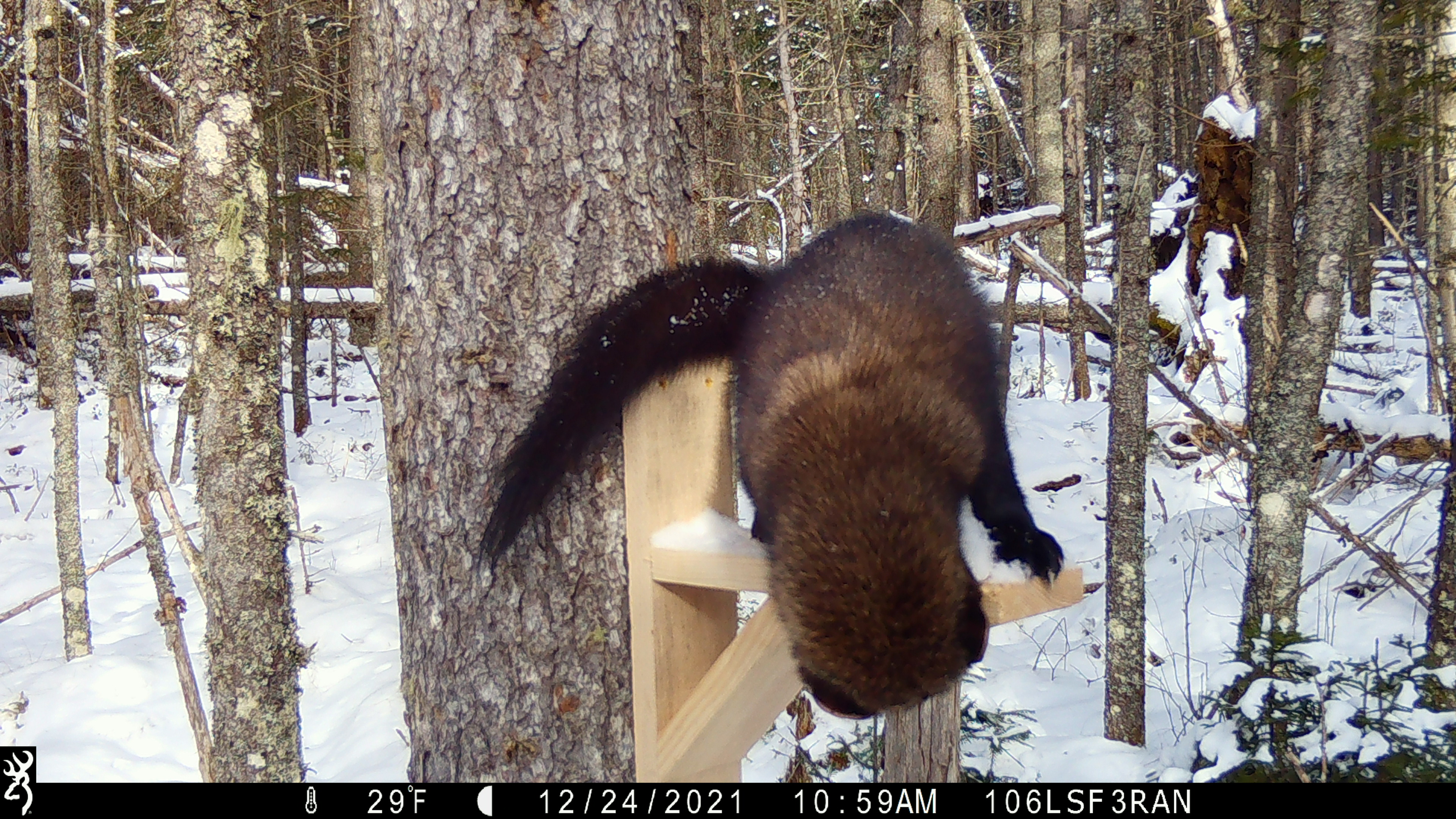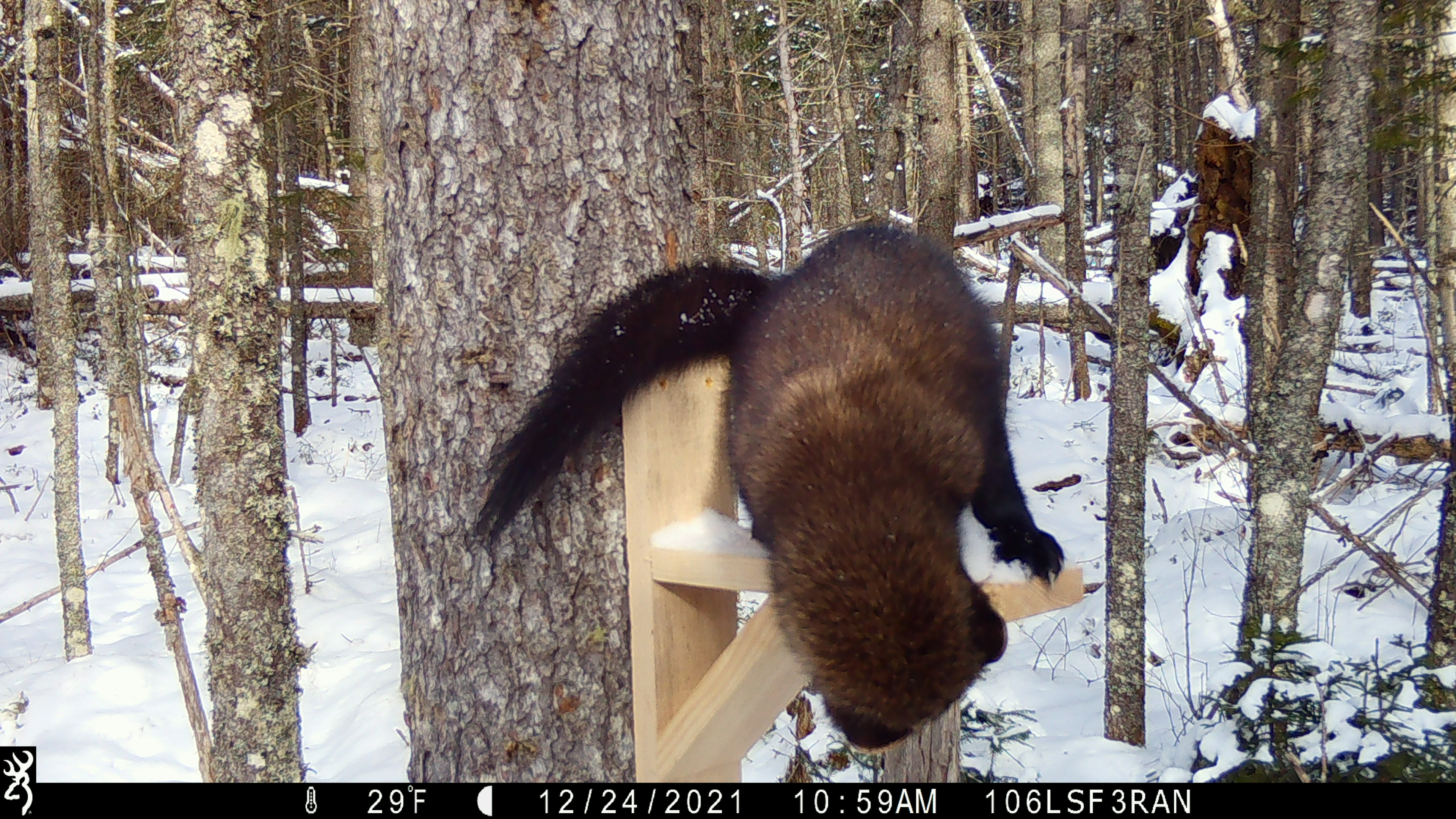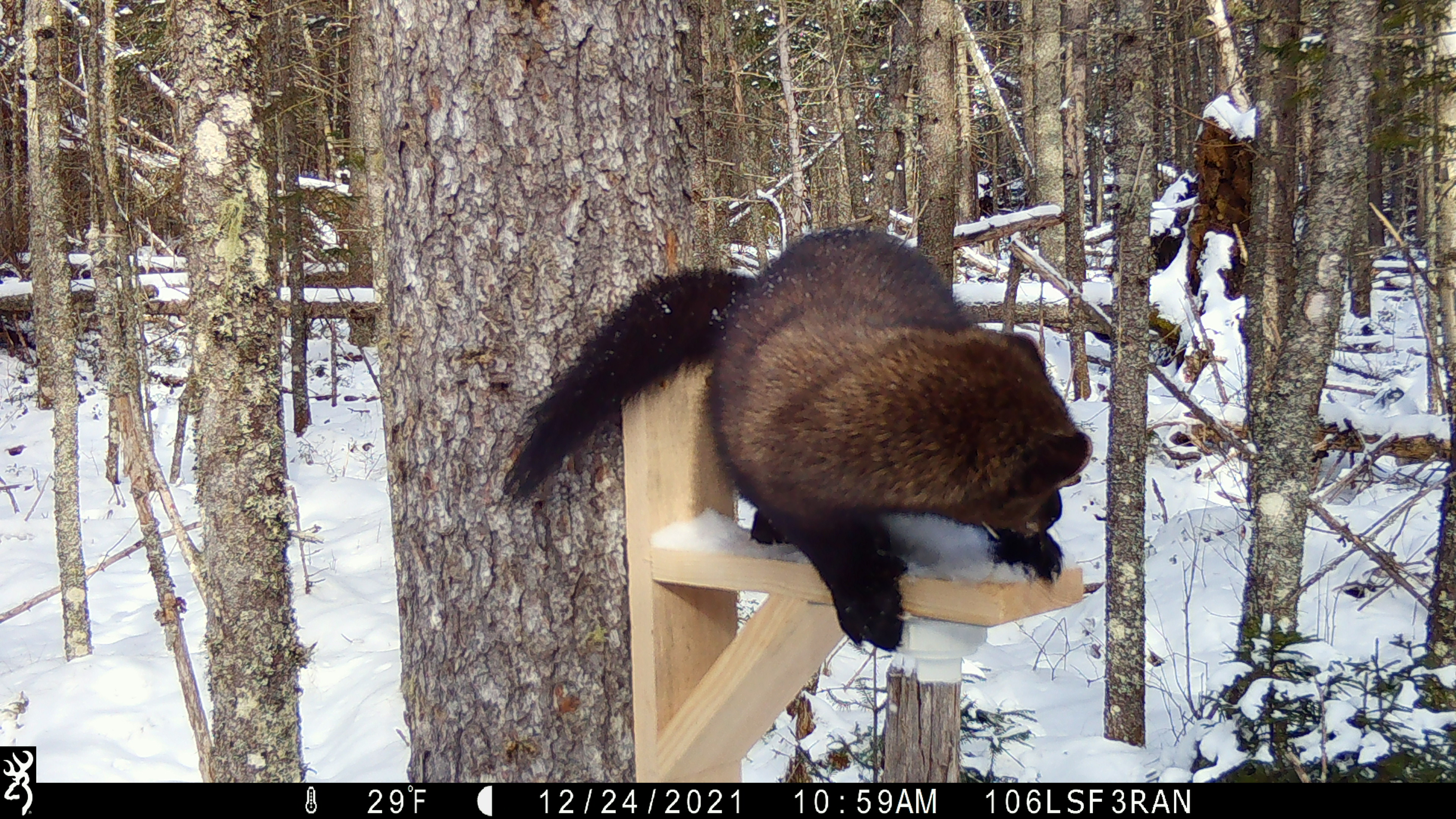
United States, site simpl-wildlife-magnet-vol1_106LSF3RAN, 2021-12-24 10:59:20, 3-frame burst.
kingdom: Animalia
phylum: Chordata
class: Mammalia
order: Carnivora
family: Mustelidae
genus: Pekania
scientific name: Pekania pennanti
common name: fisher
Fisher (Pekania pennanti).